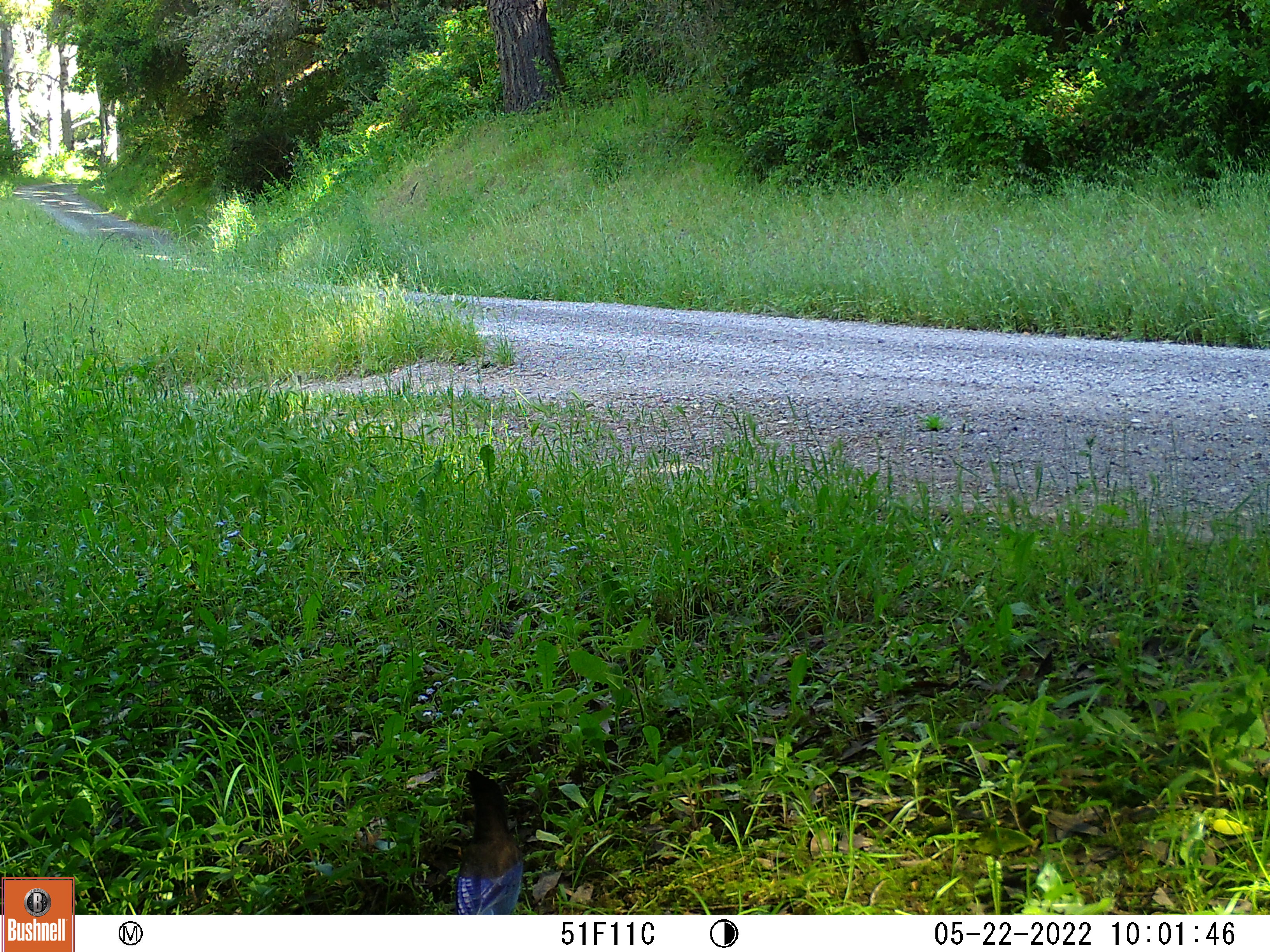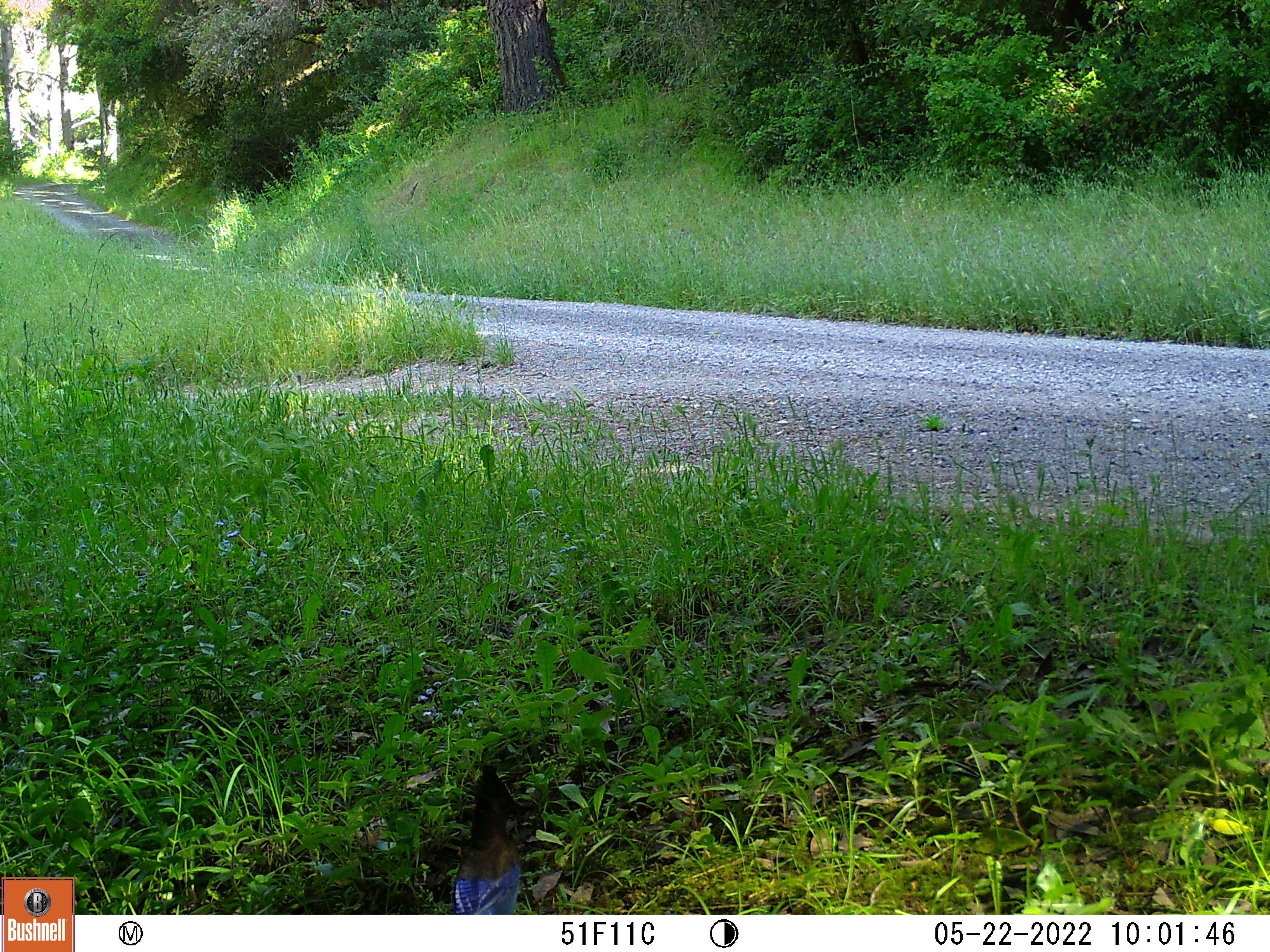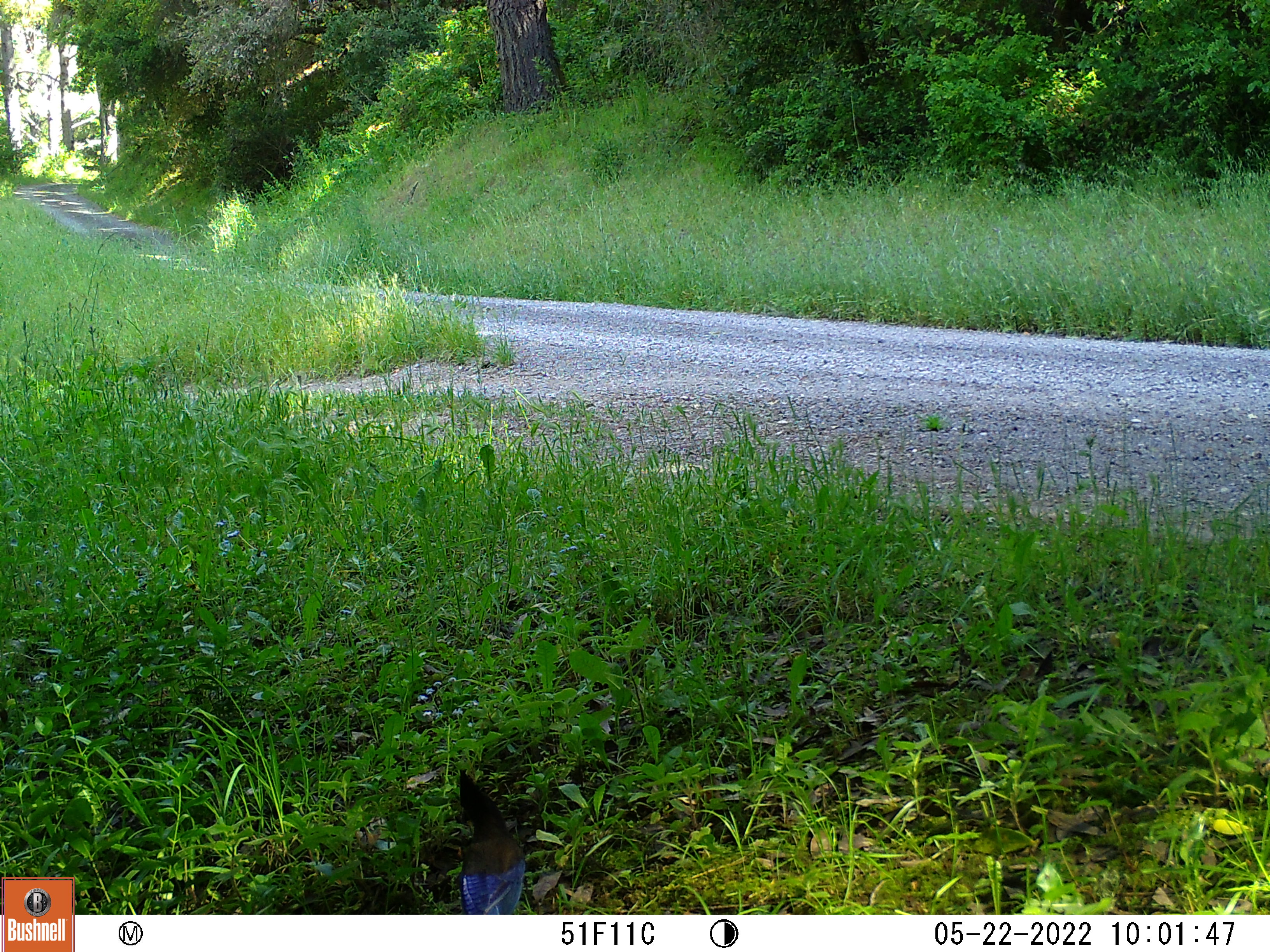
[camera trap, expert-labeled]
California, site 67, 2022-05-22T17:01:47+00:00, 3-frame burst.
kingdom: Animalia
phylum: Chordata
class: Aves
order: Passeriformes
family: Corvidae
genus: Cyanocitta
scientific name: Cyanocitta stelleri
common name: steller's jay